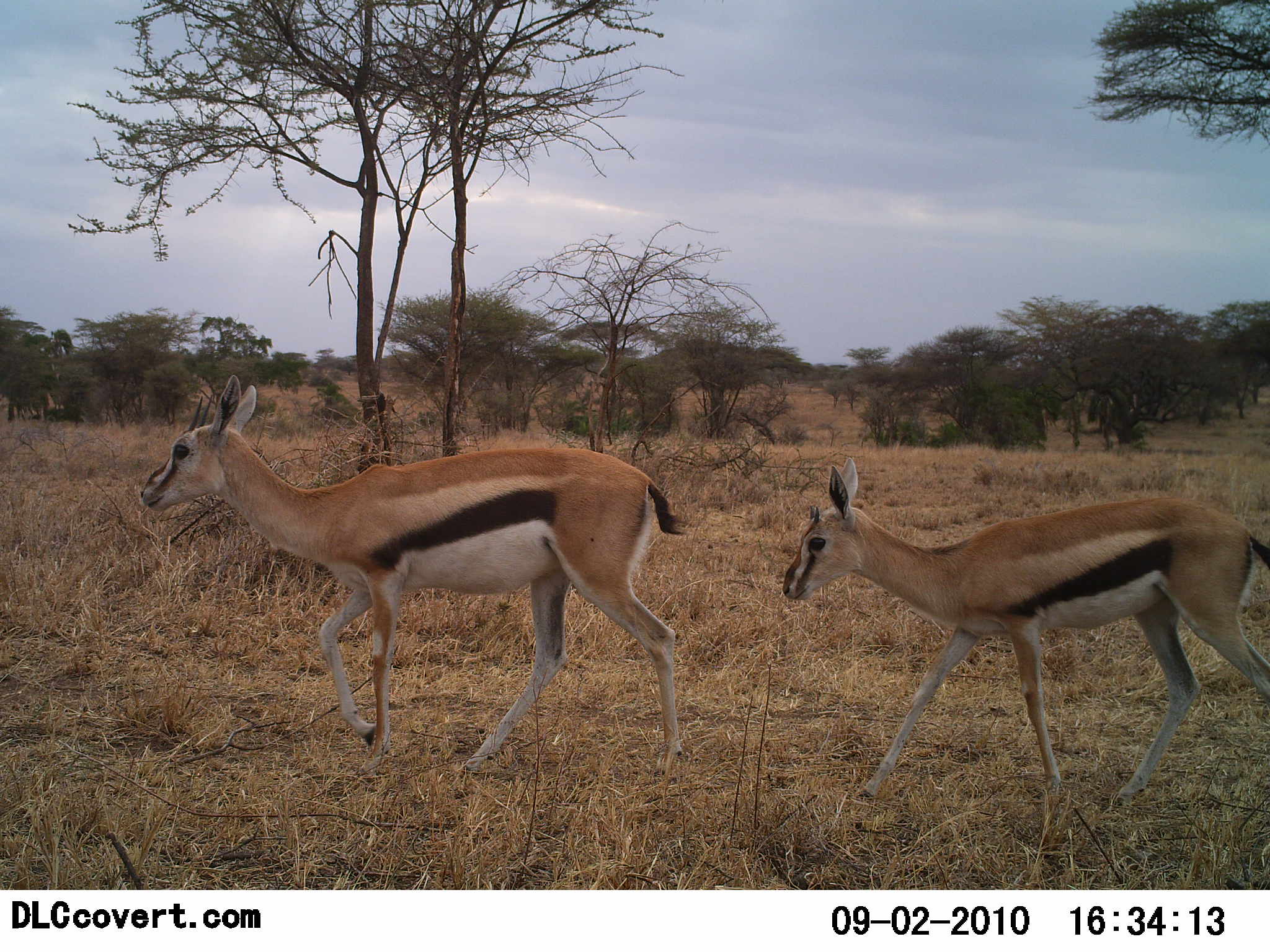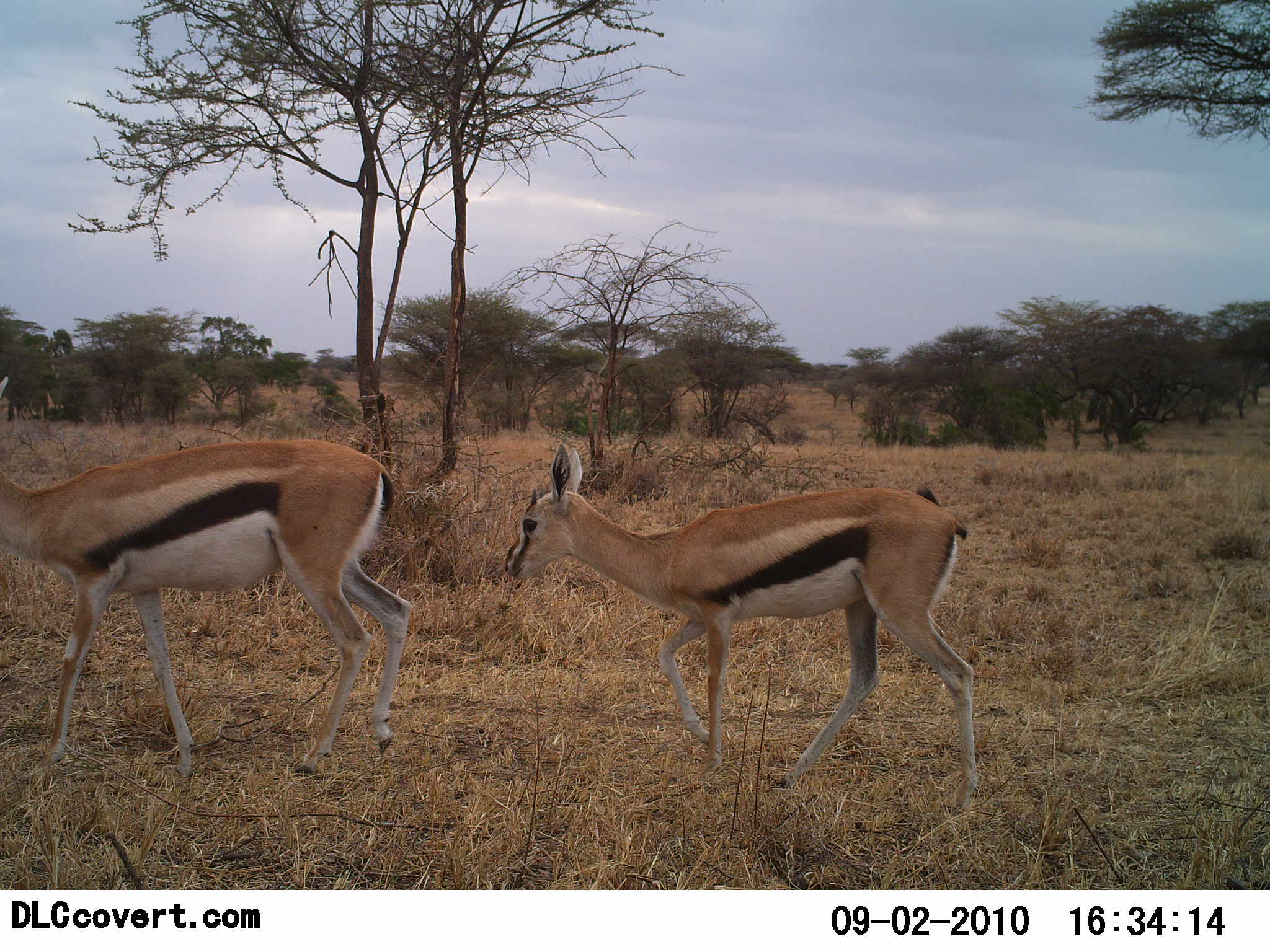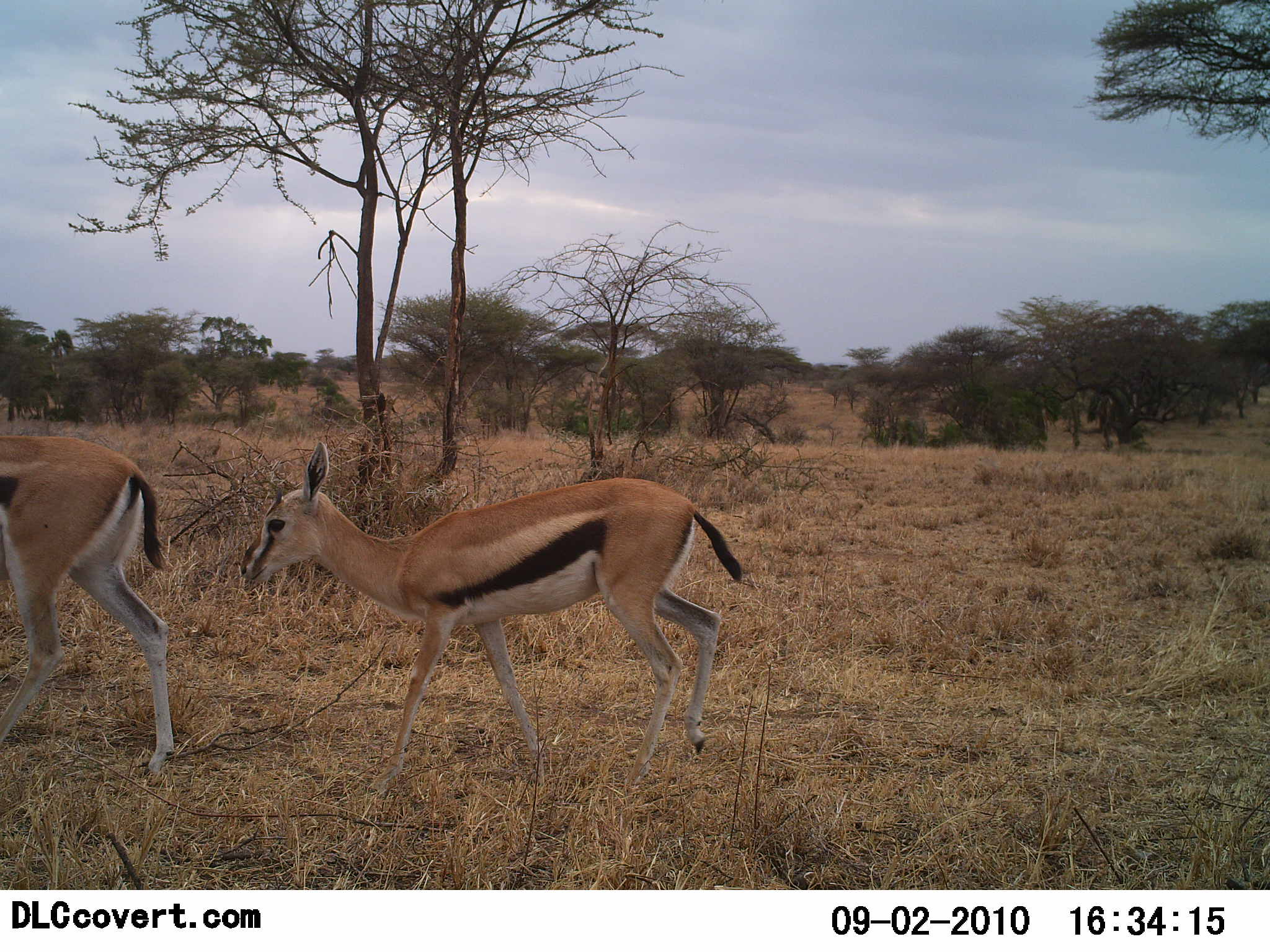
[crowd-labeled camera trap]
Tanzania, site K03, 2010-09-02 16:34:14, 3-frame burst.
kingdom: Animalia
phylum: Chordata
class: Mammalia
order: Artiodactyla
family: Bovidae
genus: Eudorcas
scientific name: Eudorcas thomsonii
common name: thomson's gazelle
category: gazellethomsons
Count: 2.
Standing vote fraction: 5%.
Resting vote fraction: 0%.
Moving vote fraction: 100%.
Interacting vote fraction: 0%.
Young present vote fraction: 14%.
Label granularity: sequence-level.